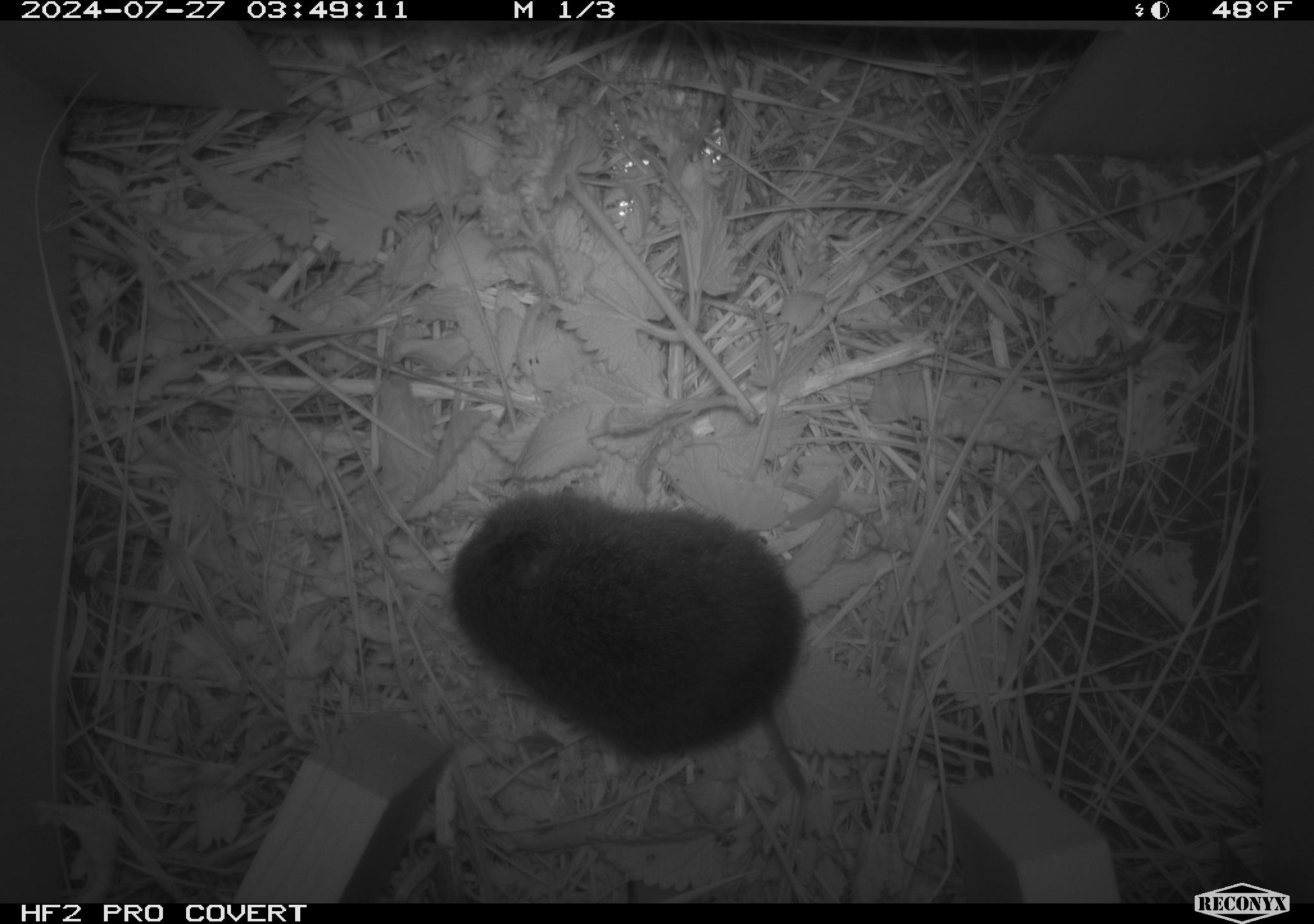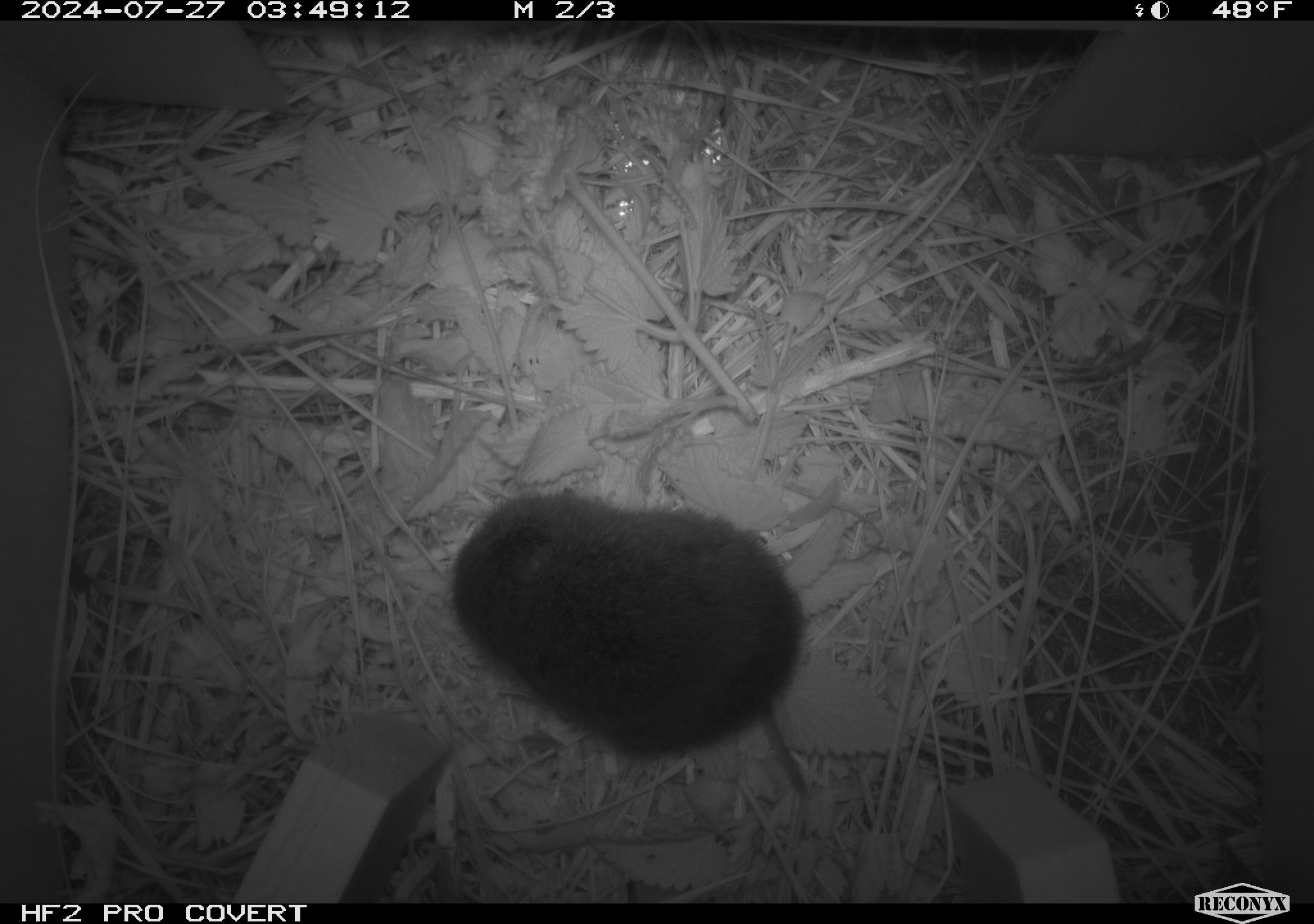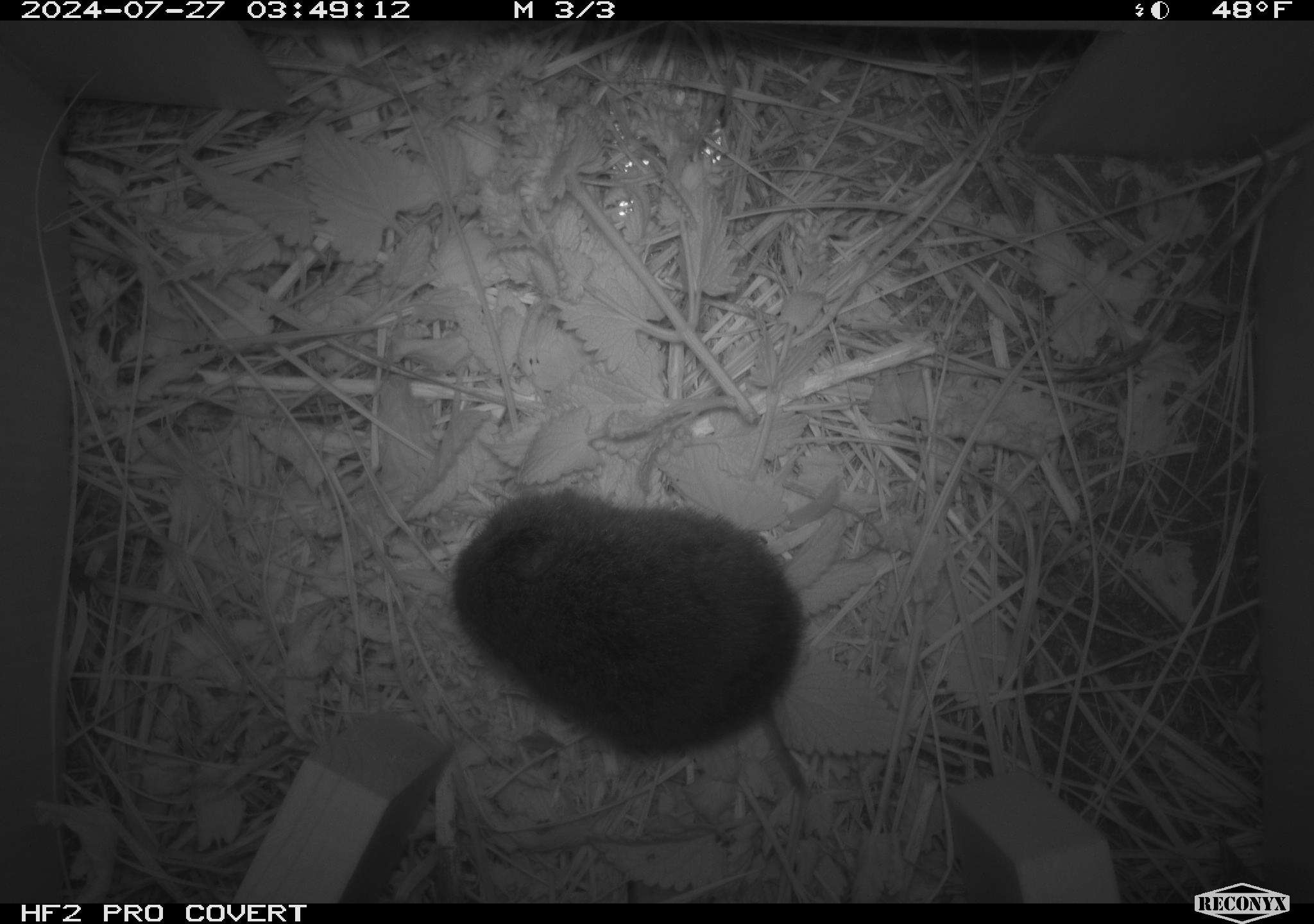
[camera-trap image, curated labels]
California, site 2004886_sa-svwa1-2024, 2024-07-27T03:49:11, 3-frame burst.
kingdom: Animalia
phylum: Chordata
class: Mammalia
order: Rodentia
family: Cricetidae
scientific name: Arvicolinae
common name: voles, lemmings, and muskrats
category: arvicolinae subfamily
Arvicolinae subfamily (voles, lemmings, and muskrats) (Arvicolinae).